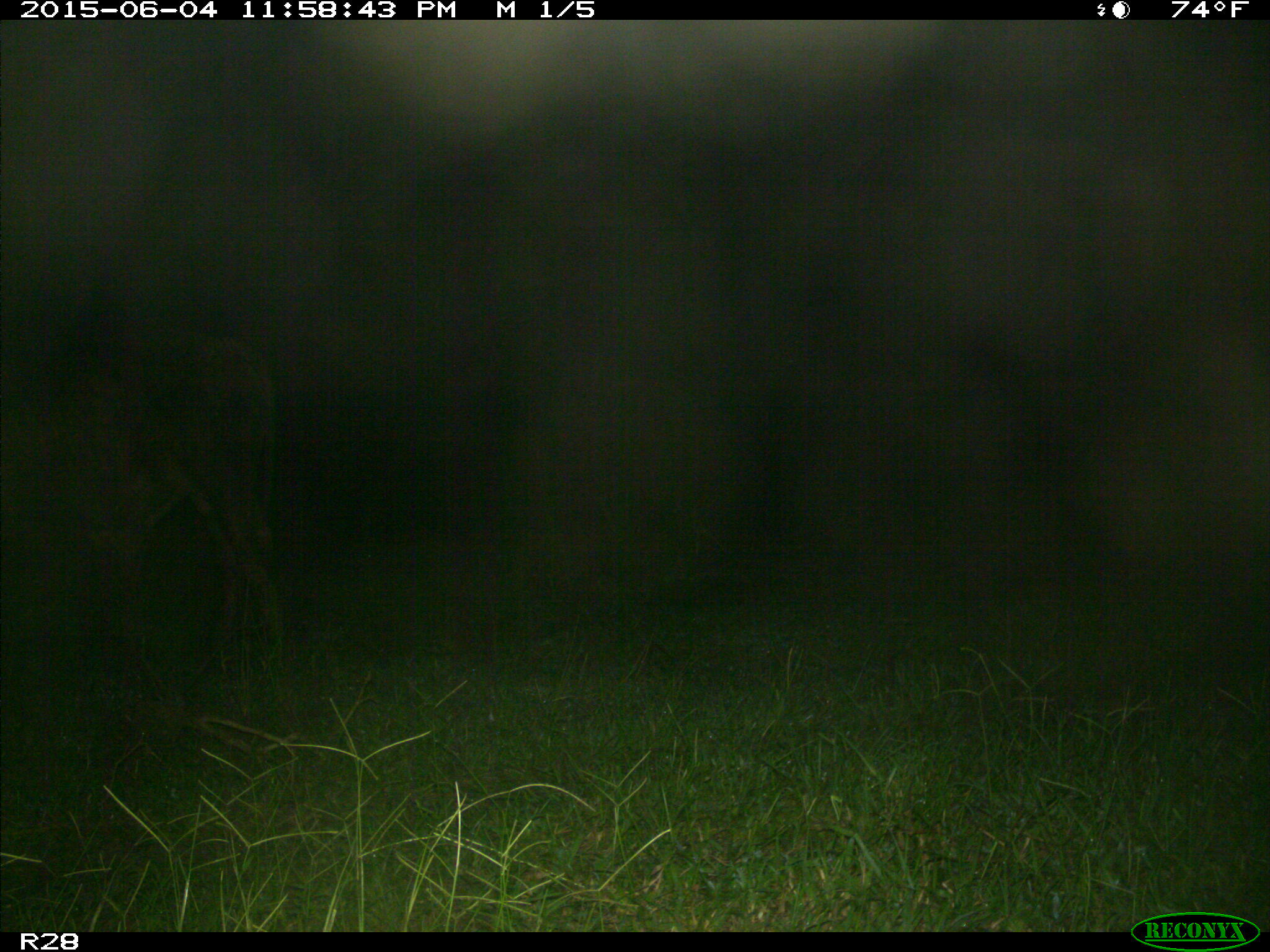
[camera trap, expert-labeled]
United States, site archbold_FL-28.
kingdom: Animalia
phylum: Chordata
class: Mammalia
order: Artiodactyla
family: Bovidae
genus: Bos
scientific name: Bos taurus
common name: domestic cow